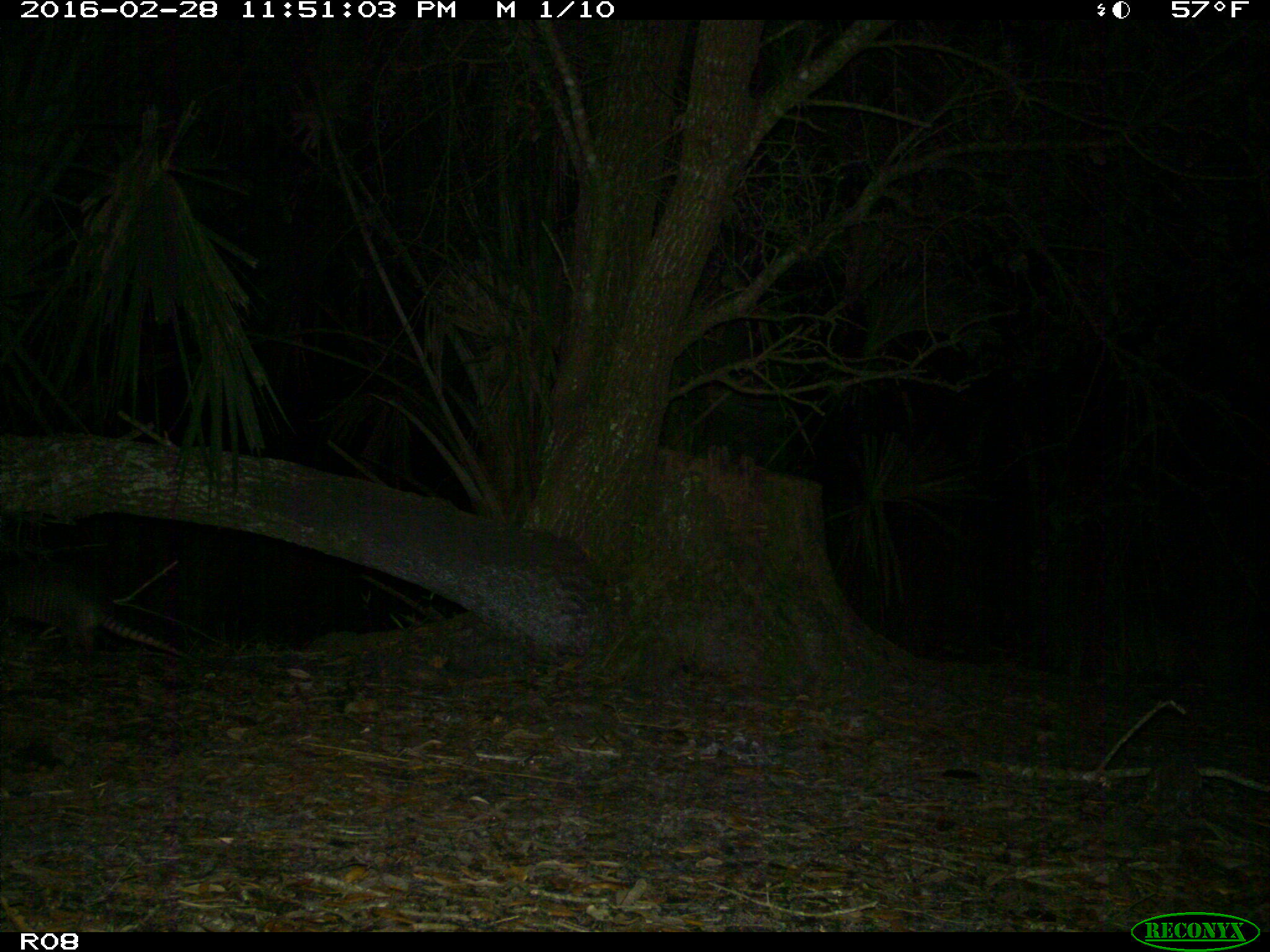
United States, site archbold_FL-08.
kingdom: Animalia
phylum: Chordata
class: Mammalia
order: Cingulata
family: Dasypodidae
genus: Dasypus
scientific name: Dasypus novemcinctus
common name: nine-banded armadillo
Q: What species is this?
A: Dasypus novemcinctus (nine-banded armadillo).